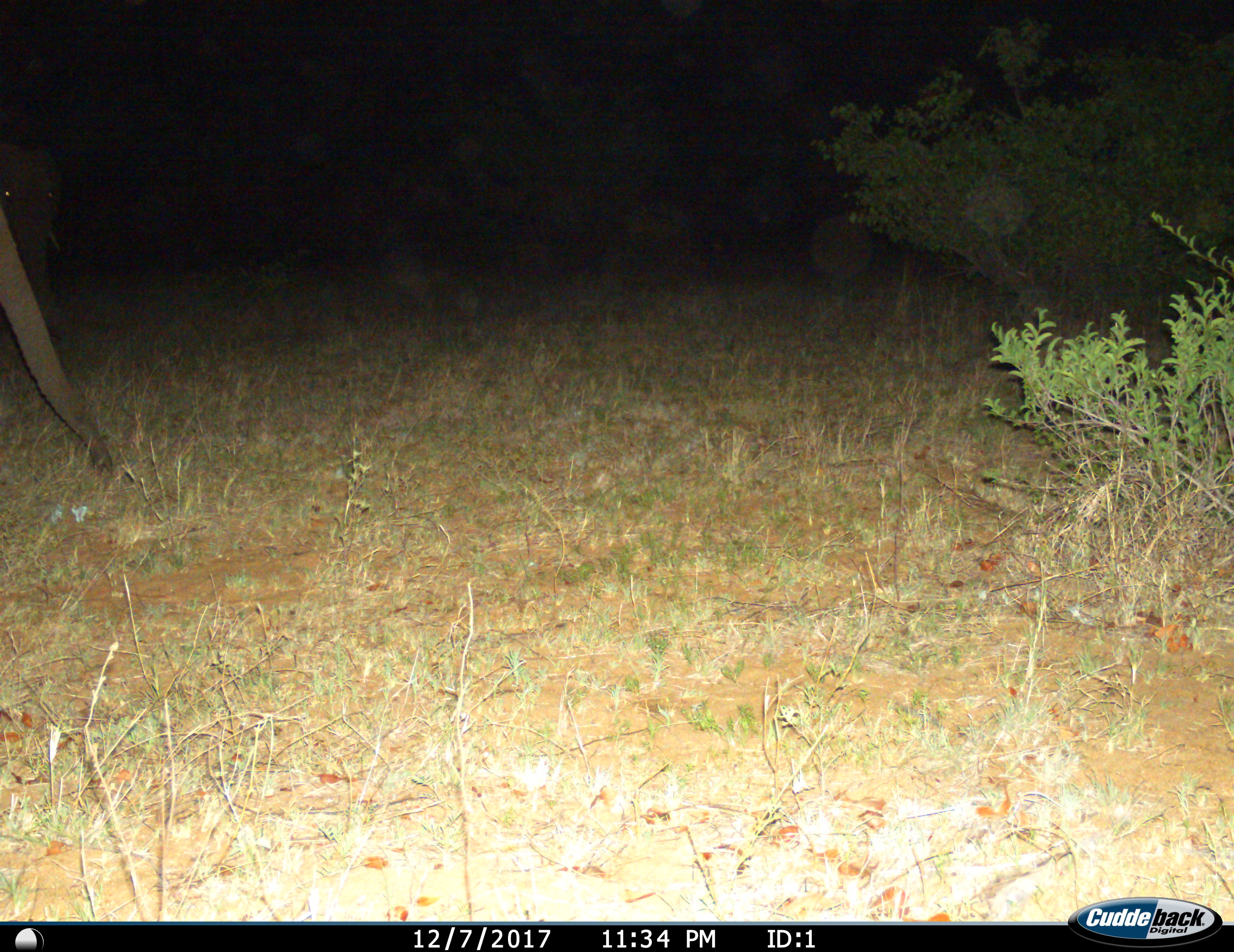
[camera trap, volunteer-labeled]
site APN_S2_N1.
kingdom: Animalia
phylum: Chordata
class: Mammalia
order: Proboscidea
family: Elephantidae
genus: Loxodonta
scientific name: Loxodonta africana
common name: african bush elephant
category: elephant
Elephant (african bush elephant) (Loxodonta africana), count 1. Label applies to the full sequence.